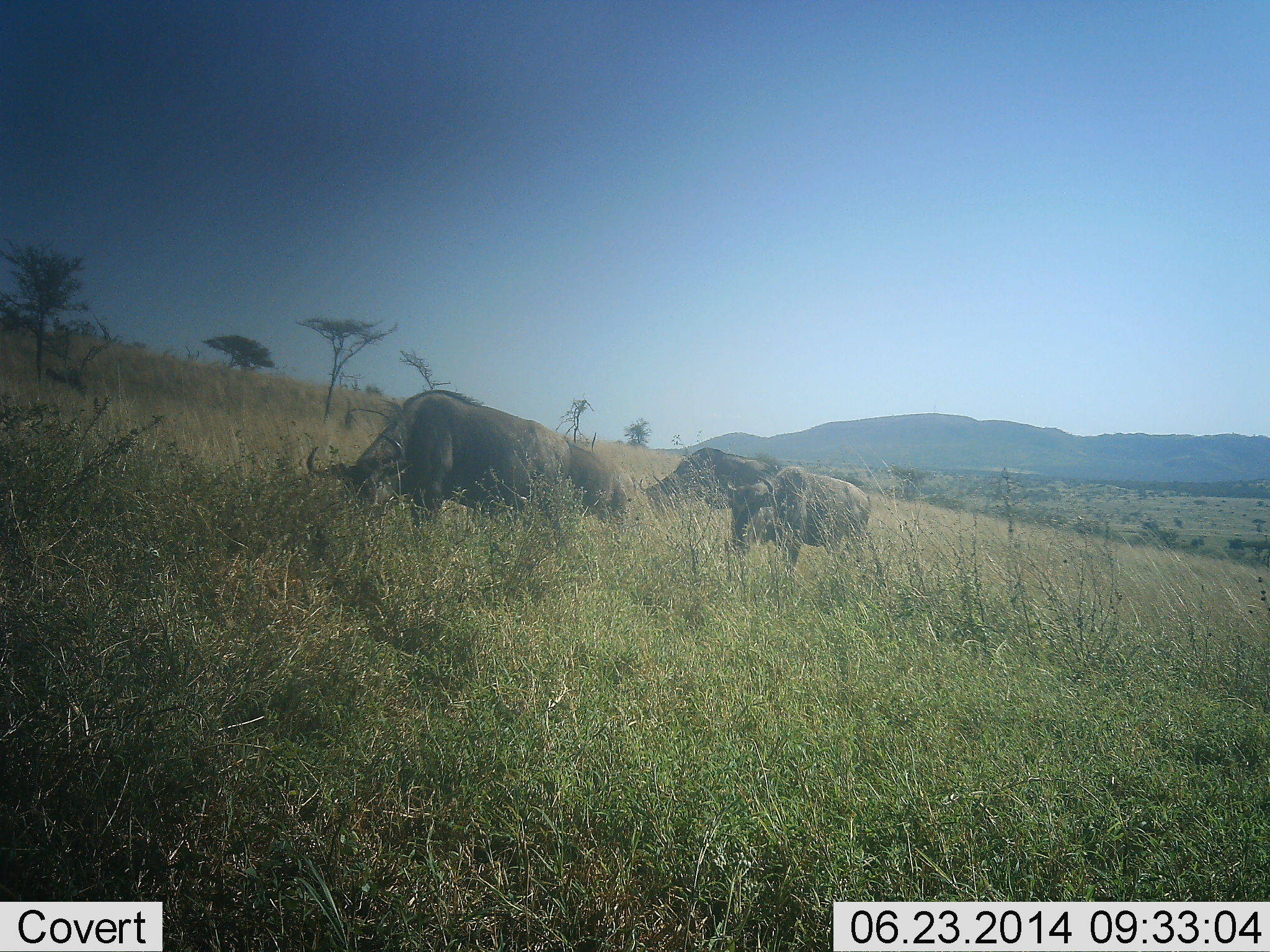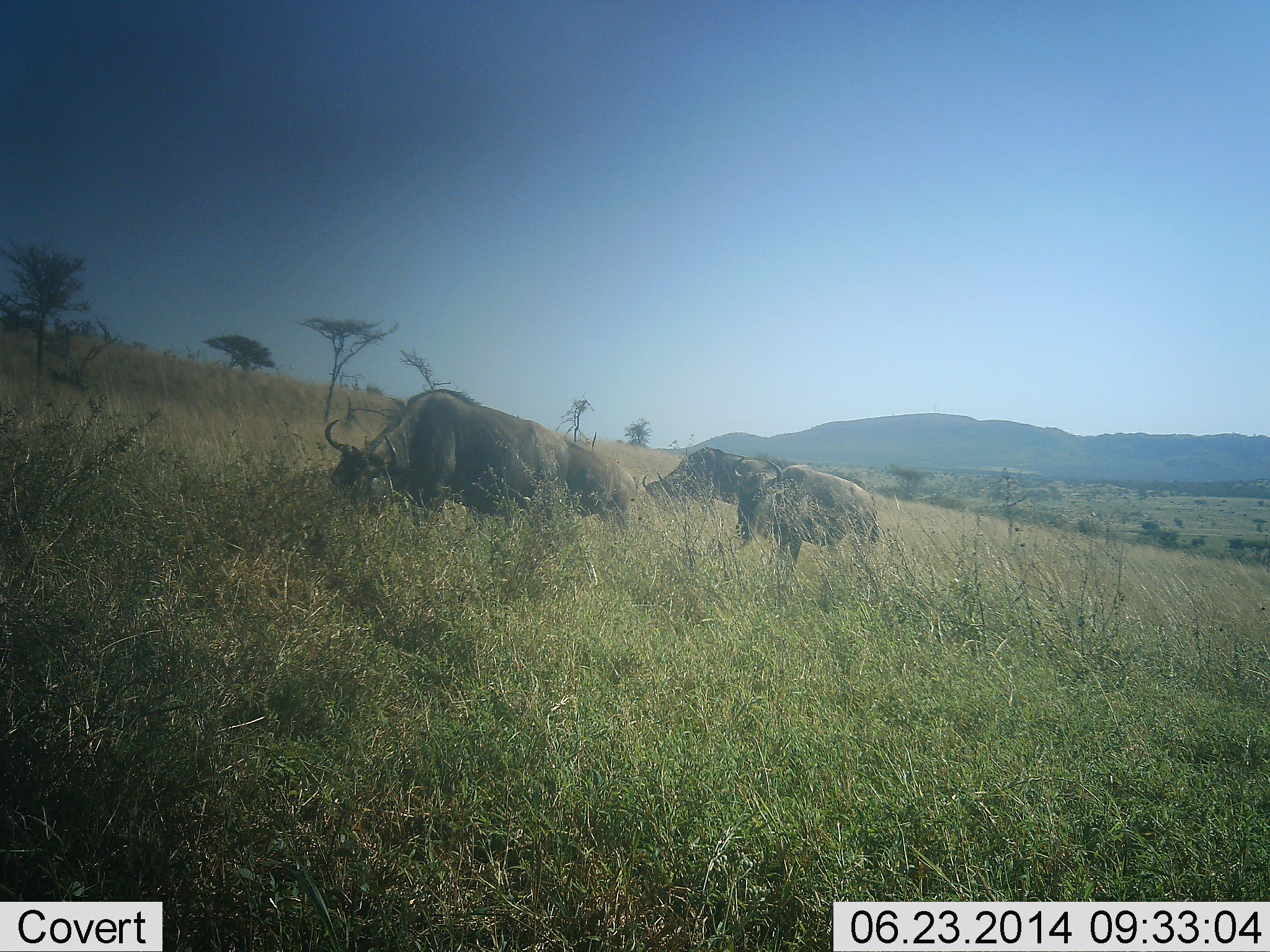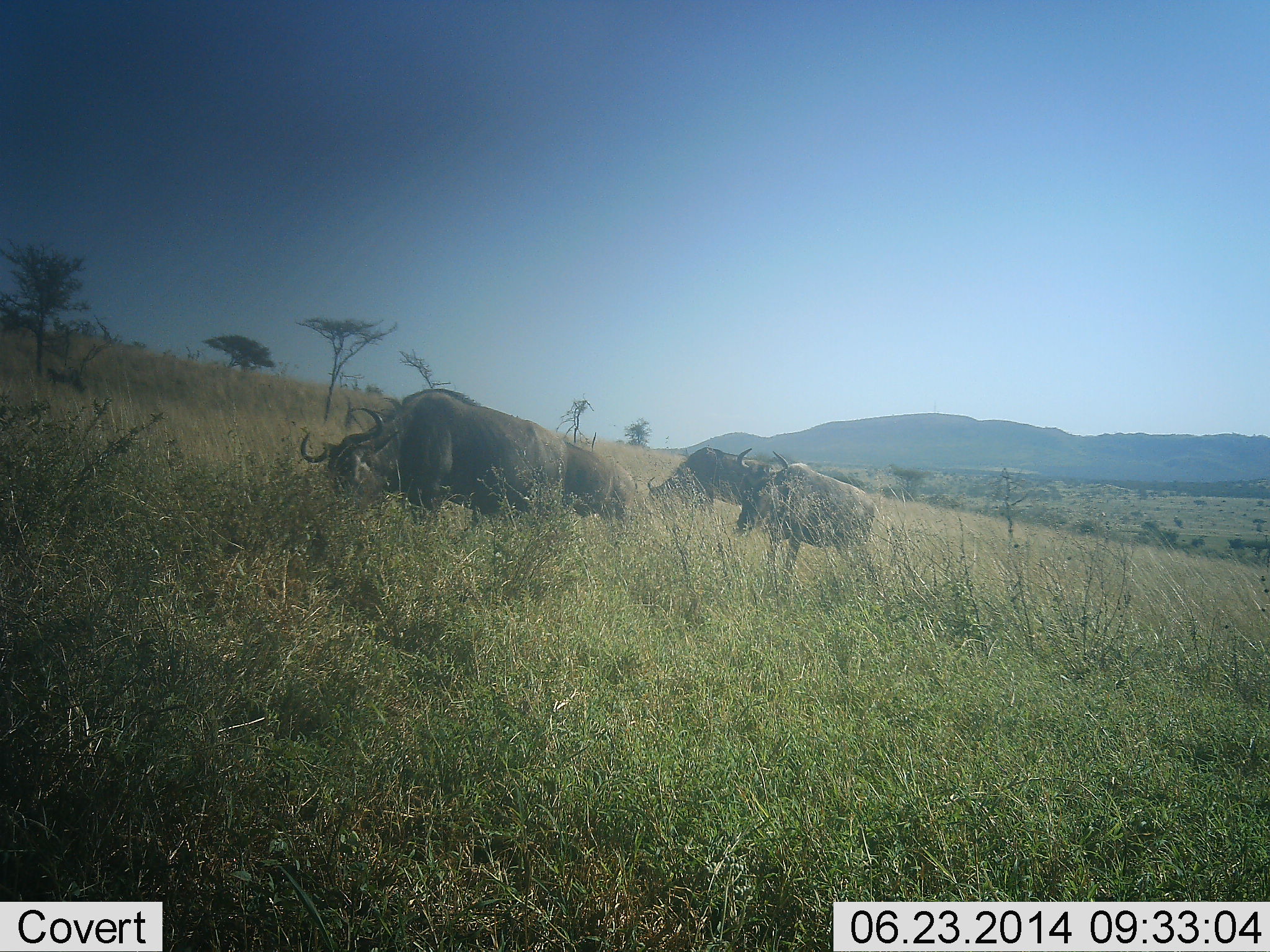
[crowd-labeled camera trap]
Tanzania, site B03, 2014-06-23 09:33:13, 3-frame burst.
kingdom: Animalia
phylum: Chordata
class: Mammalia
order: Artiodactyla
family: Bovidae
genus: Connochaetes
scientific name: Connochaetes taurinus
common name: blue wildebeest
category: wildebeest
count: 3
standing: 30%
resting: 0%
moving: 0%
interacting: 0%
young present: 0%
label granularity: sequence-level